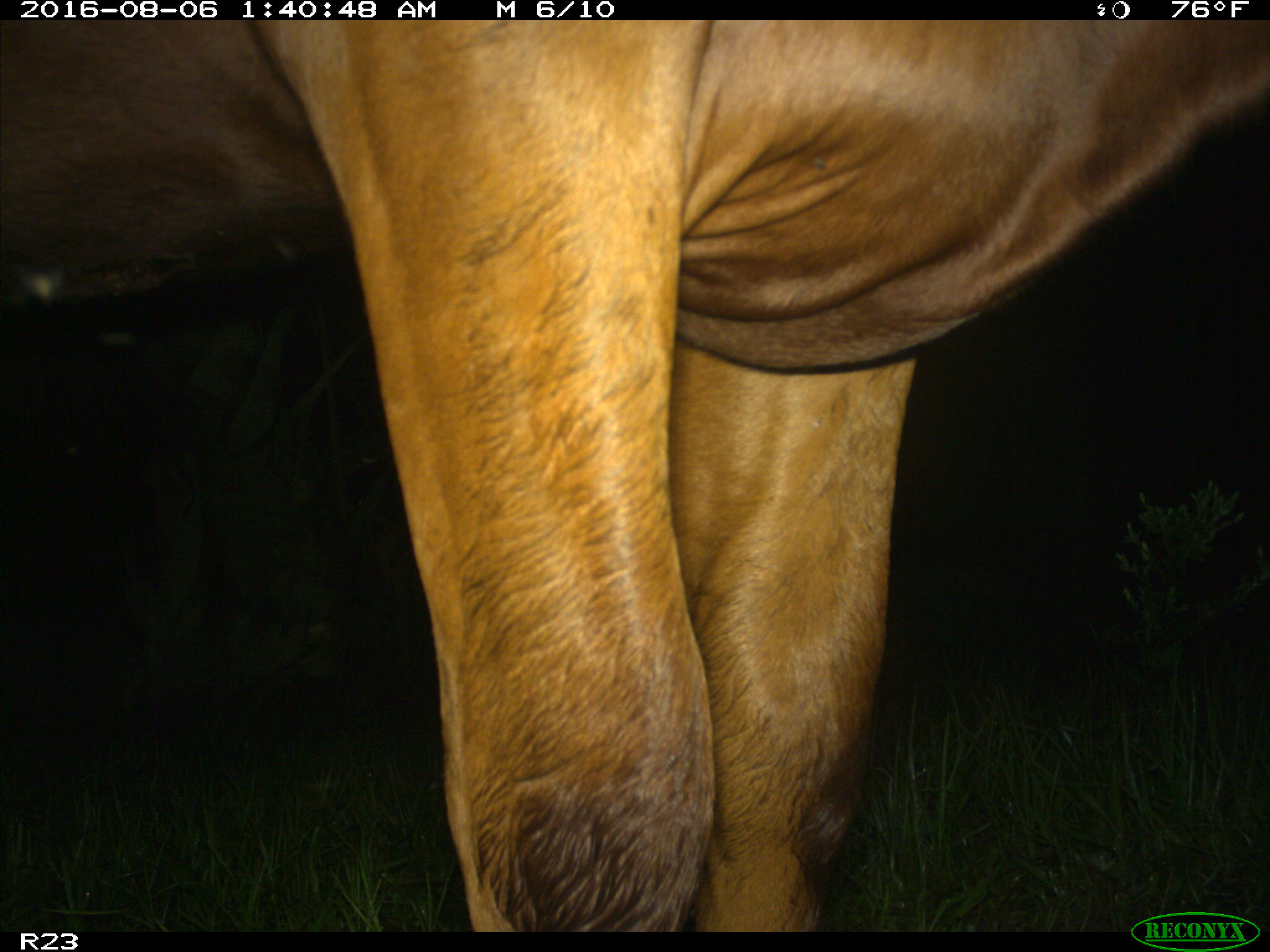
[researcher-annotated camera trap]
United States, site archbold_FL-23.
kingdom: Animalia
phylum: Chordata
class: Mammalia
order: Artiodactyla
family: Bovidae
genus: Bos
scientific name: Bos taurus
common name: domestic cow